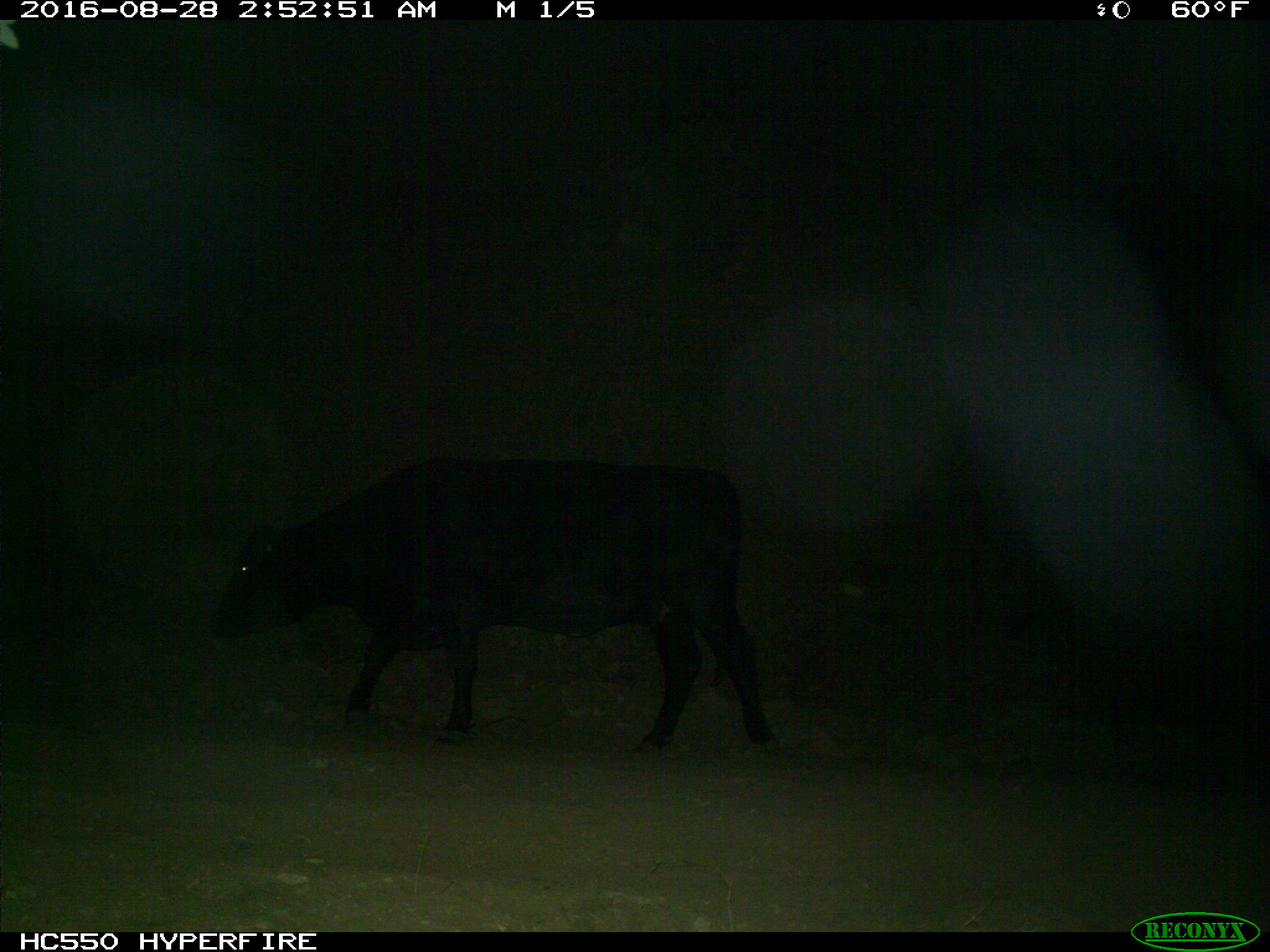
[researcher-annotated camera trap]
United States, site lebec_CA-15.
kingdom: Animalia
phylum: Chordata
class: Mammalia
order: Artiodactyla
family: Bovidae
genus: Bos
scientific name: Bos taurus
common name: domestic cow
Bos taurus (domestic cow).